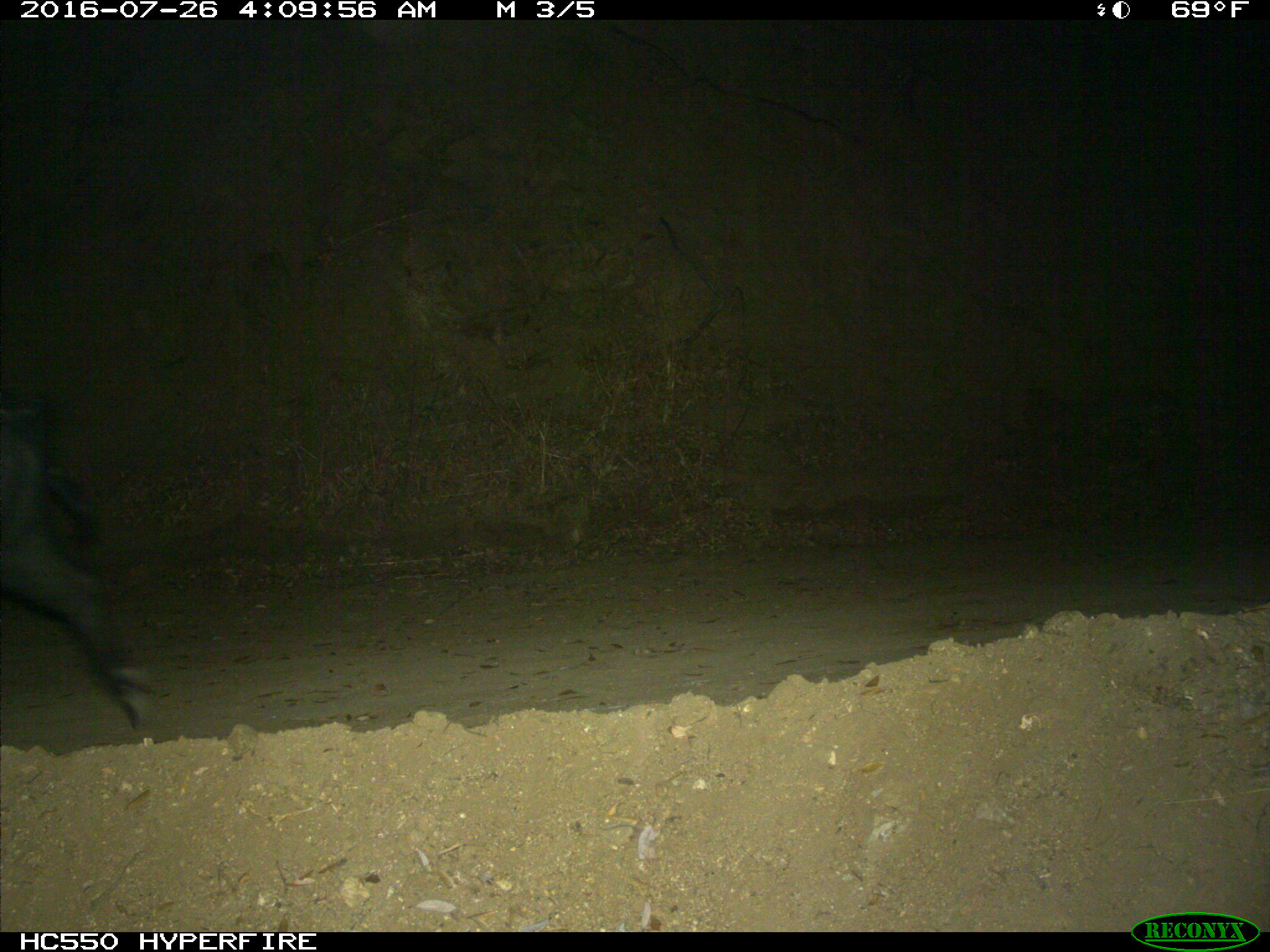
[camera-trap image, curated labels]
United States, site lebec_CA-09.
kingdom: Animalia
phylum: Chordata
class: Mammalia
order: Artiodactyla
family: Suidae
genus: Sus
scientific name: Sus scrofa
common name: wild boar